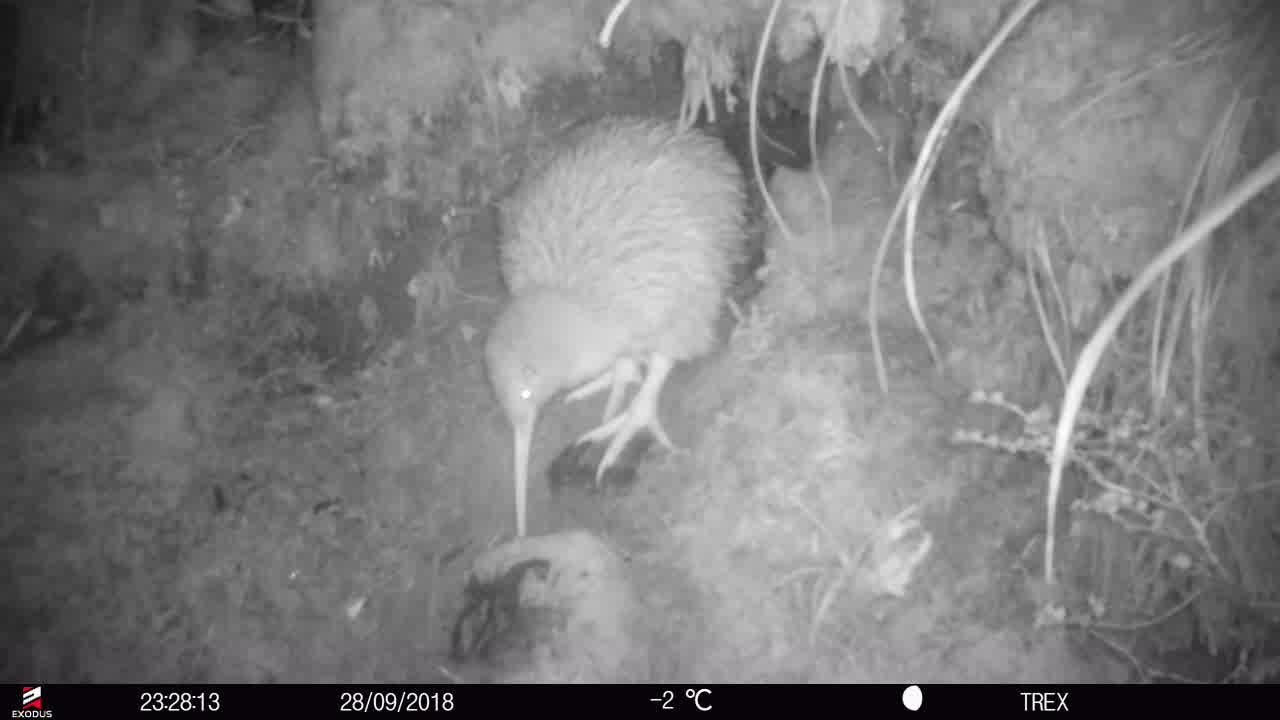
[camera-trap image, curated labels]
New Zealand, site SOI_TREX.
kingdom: Animalia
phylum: Chordata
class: Aves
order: Apterygiformes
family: Apterygidae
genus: Apteryx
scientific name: Apteryx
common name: kiwi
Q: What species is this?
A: Kiwi (Apteryx).